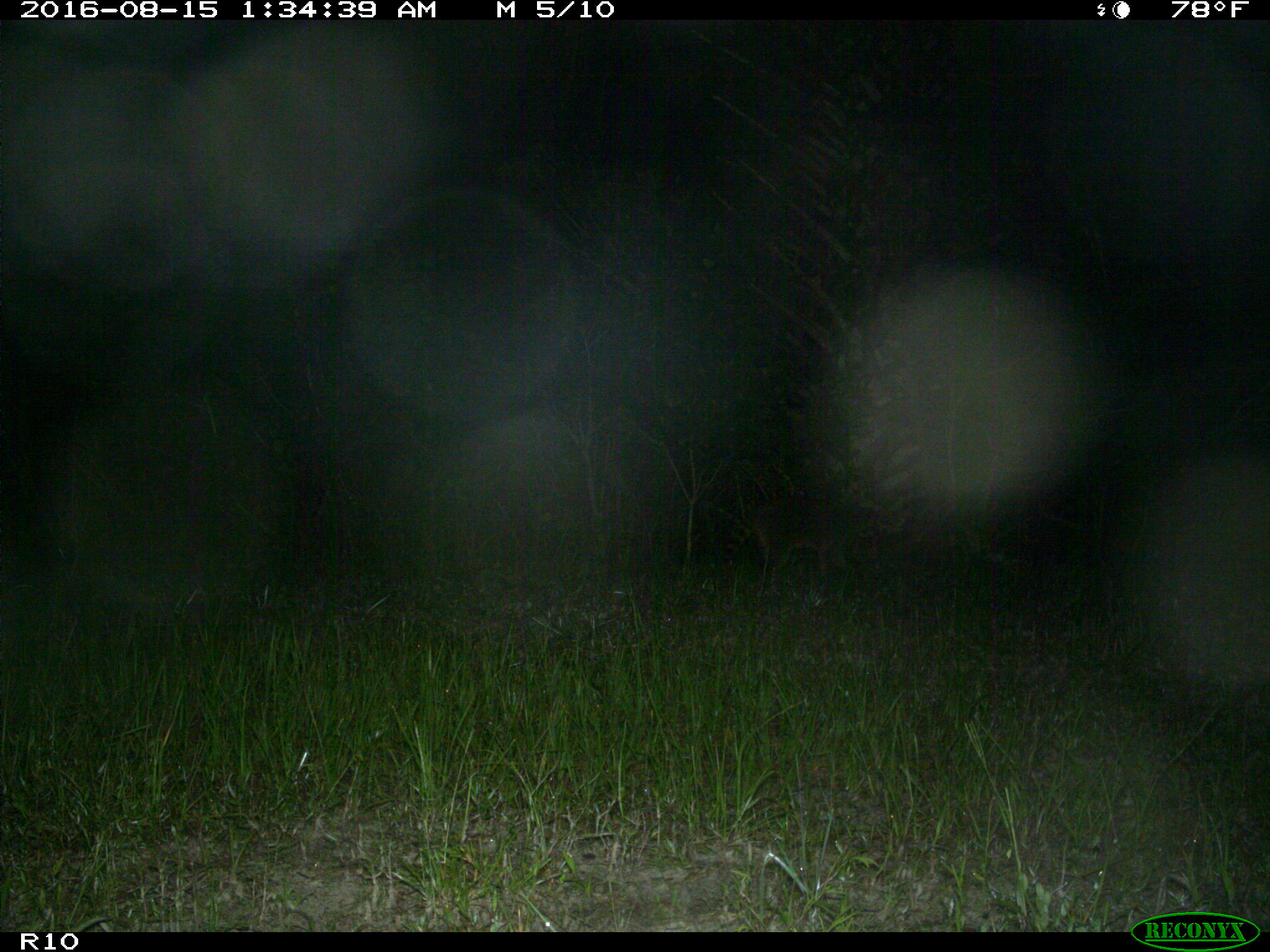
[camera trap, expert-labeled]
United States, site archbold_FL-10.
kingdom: Animalia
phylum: Chordata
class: Mammalia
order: Carnivora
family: Procyonidae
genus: Procyon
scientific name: Procyon lotor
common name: common raccoon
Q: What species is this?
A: Procyon lotor (common raccoon).